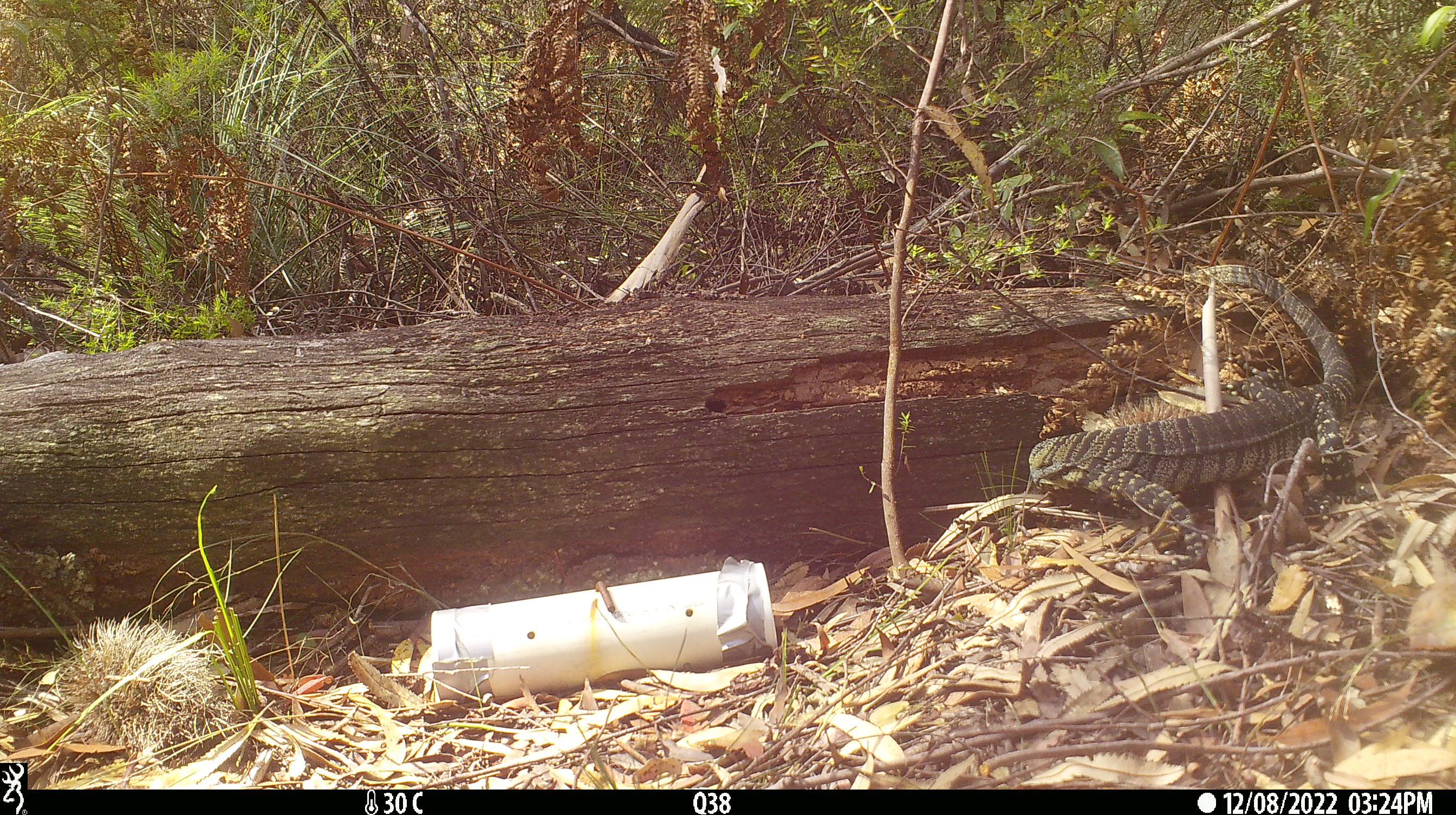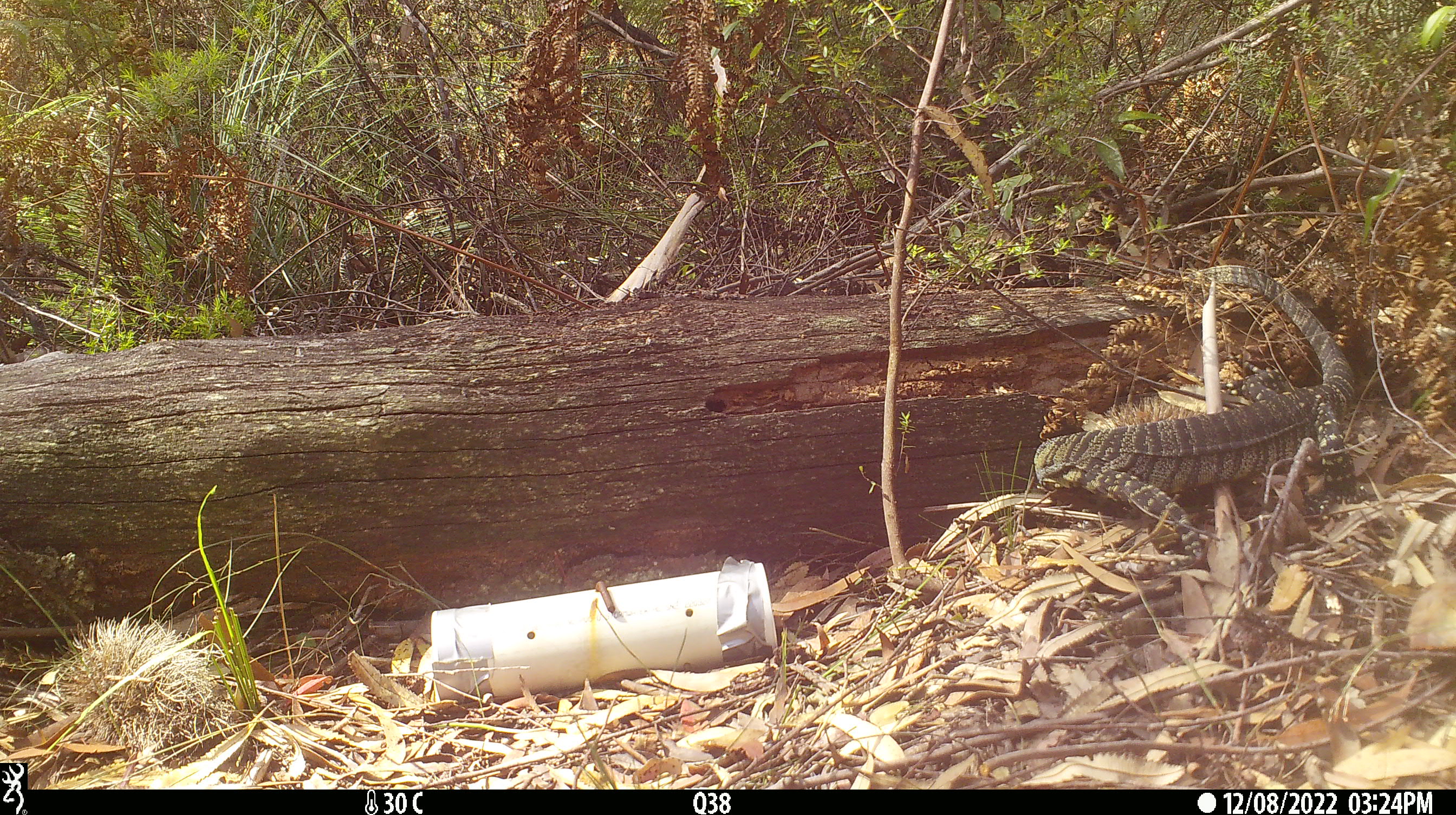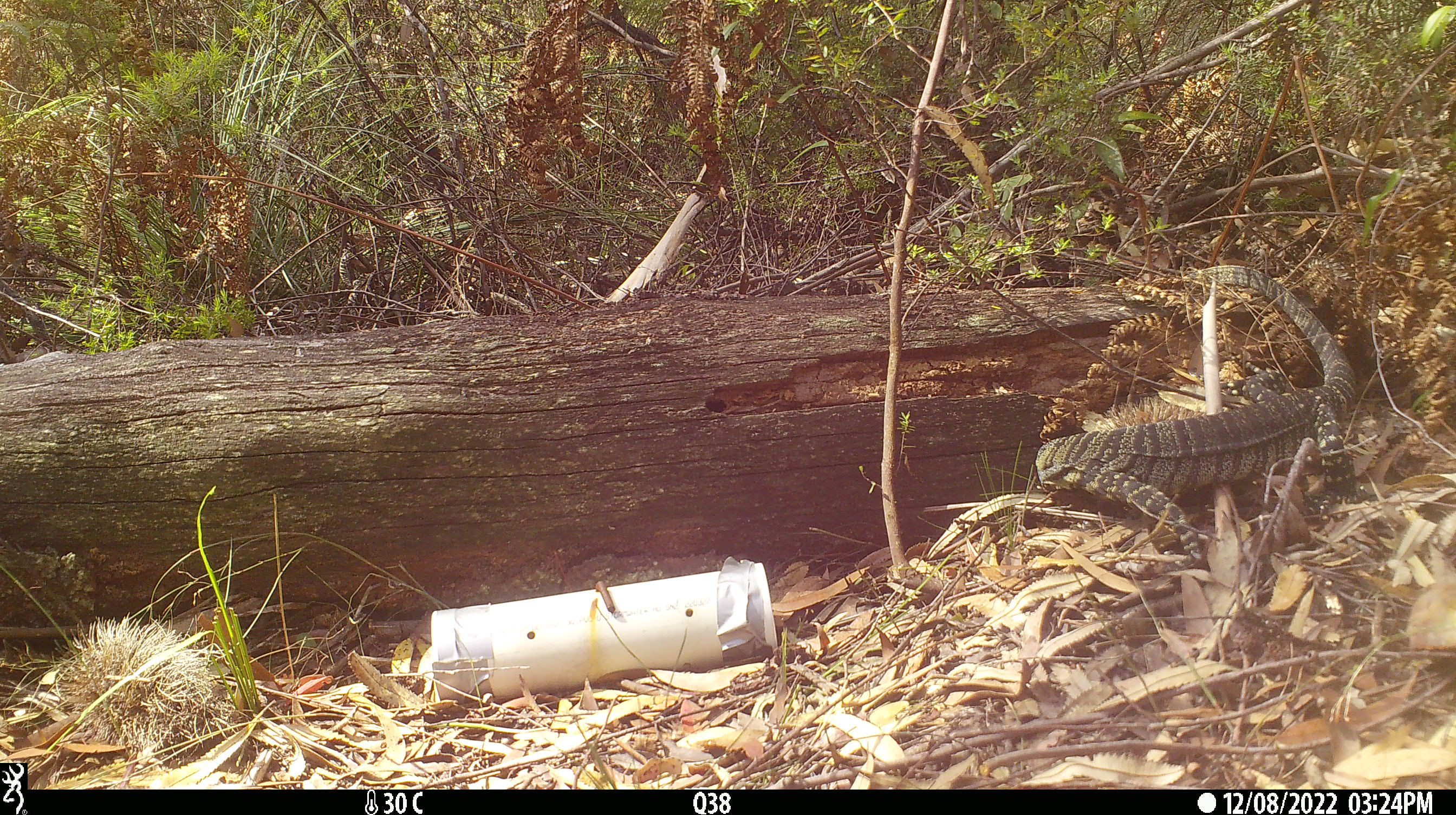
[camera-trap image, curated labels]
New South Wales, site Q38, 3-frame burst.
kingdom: Animalia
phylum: Chordata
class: Reptilia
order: Squamata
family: Varanidae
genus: Varanus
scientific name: Varanus varius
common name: lace monitor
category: goanna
Goanna (lace monitor) (Varanus varius).